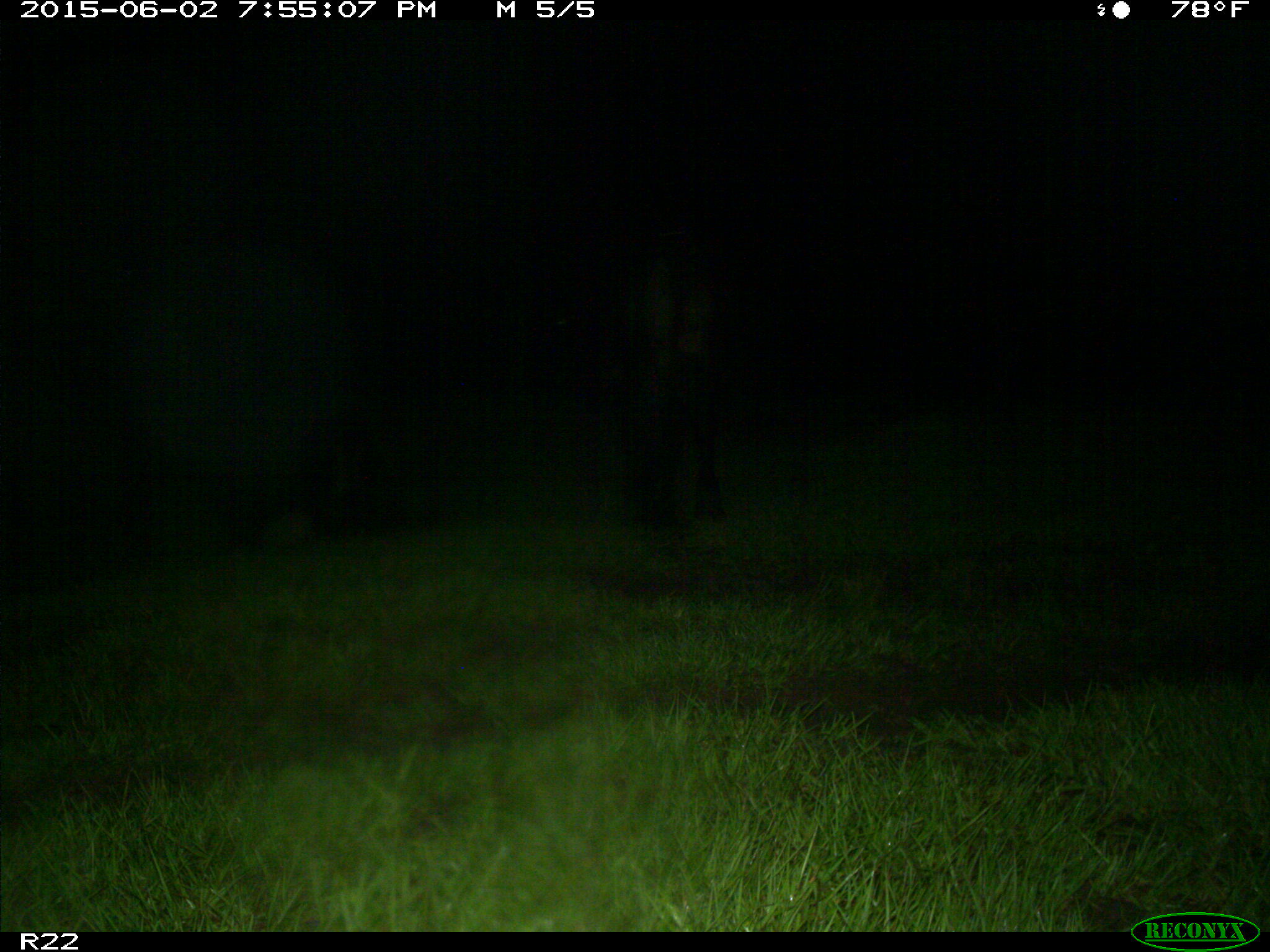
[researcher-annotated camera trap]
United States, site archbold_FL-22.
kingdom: Animalia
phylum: Chordata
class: Aves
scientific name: Aves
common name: birds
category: unidentified bird